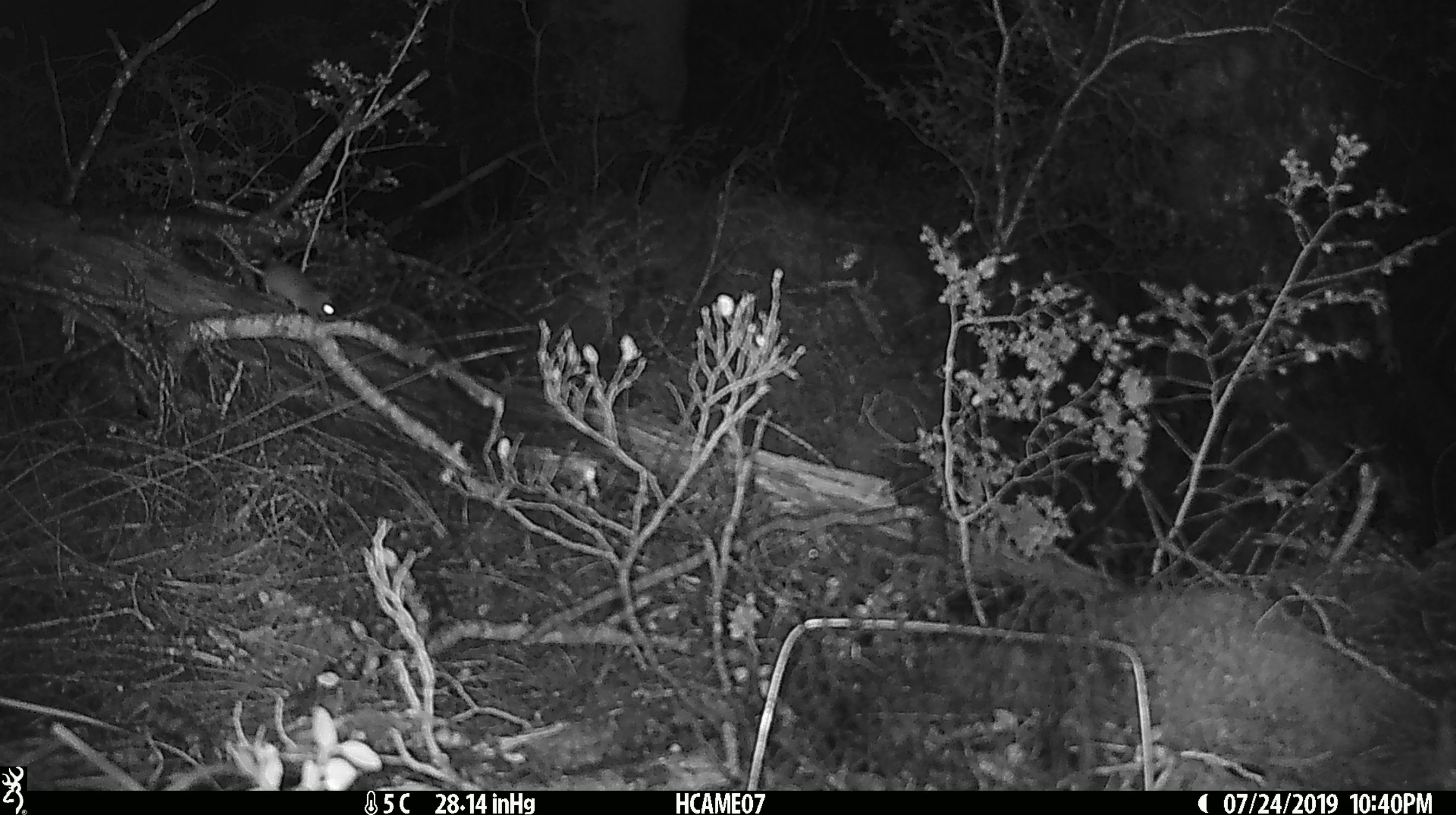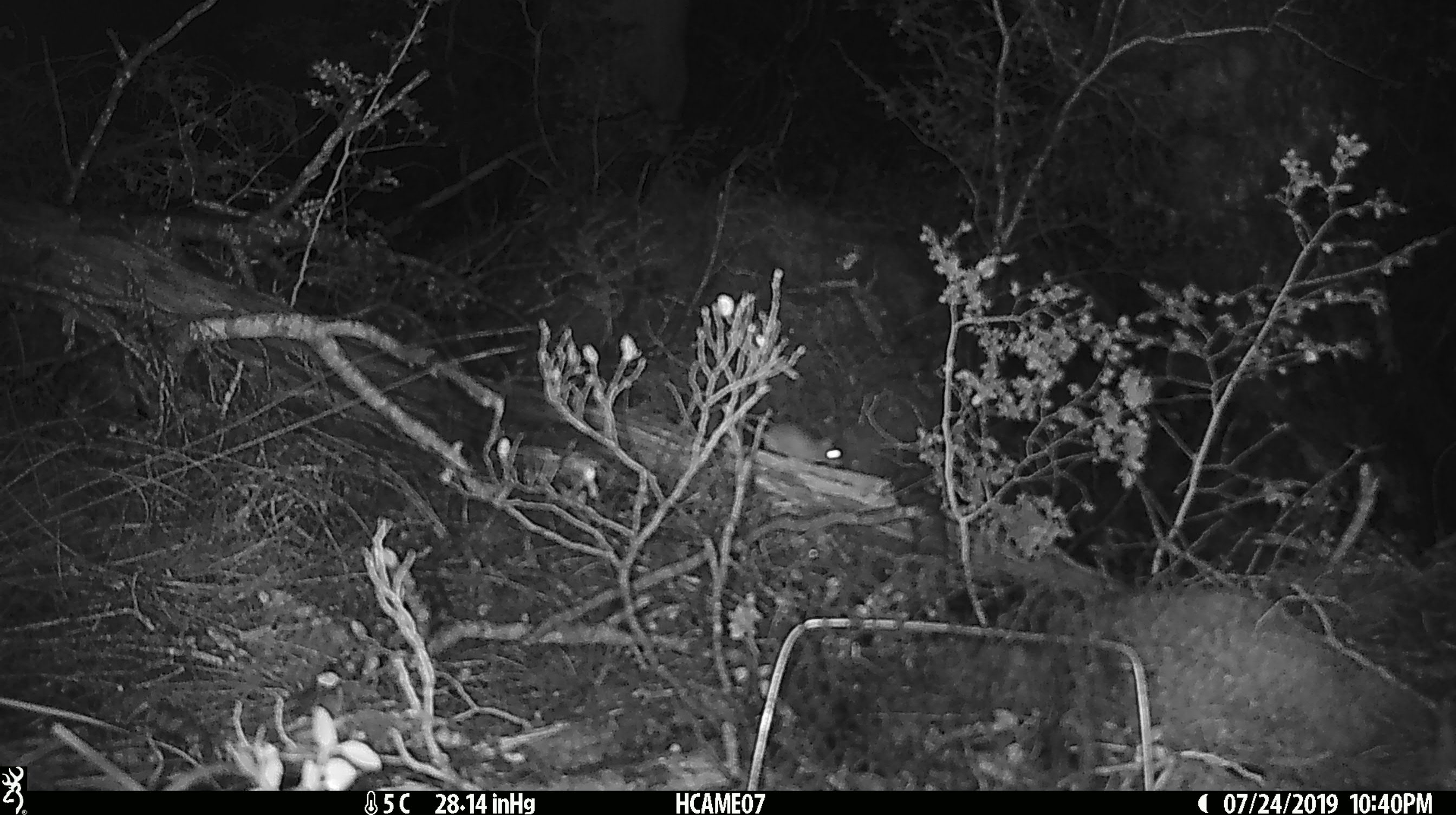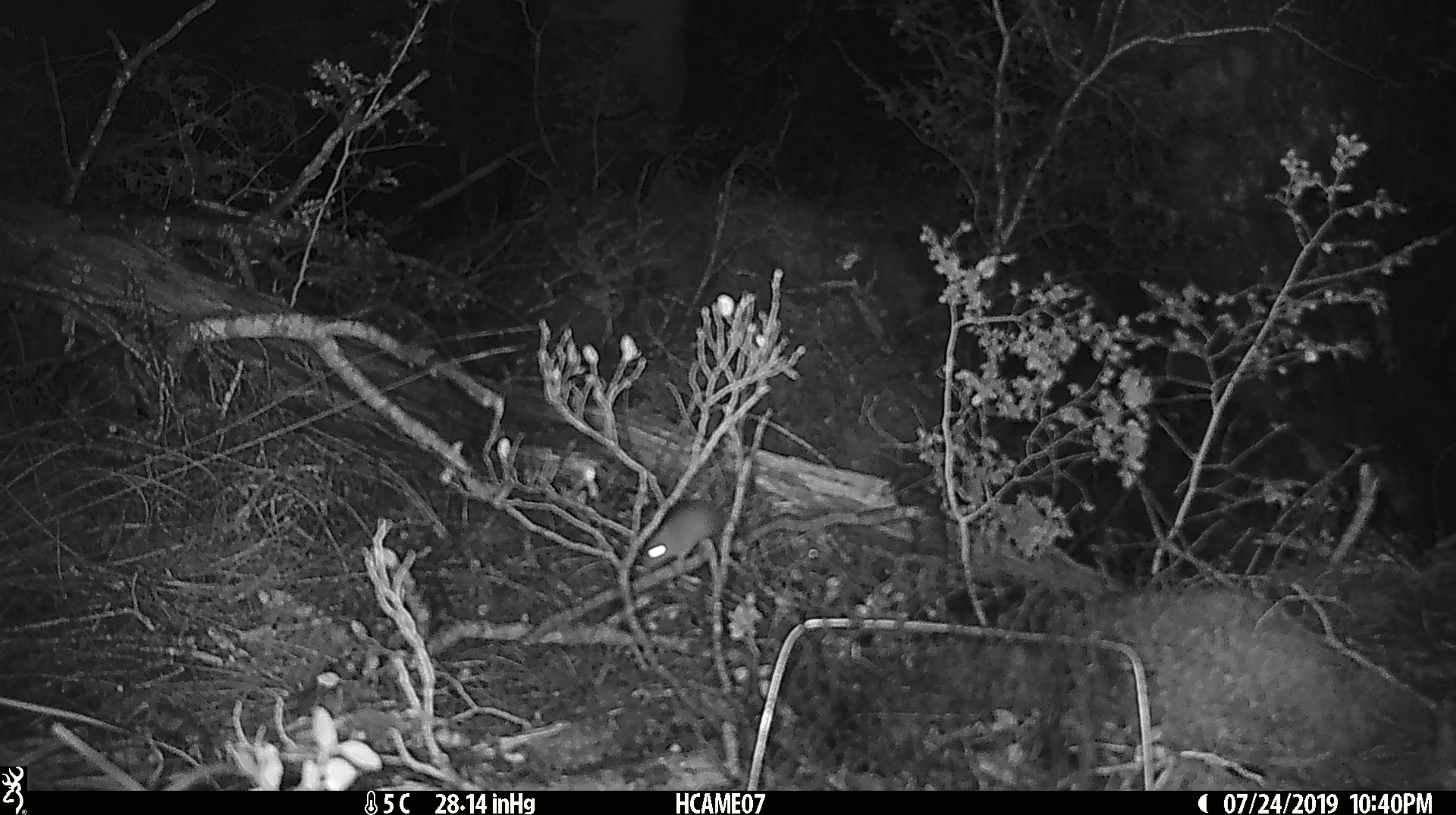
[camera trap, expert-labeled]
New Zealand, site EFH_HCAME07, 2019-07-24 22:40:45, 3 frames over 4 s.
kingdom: Animalia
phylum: Chordata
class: Mammalia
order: Rodentia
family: Muridae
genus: Mus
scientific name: Mus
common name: mouse